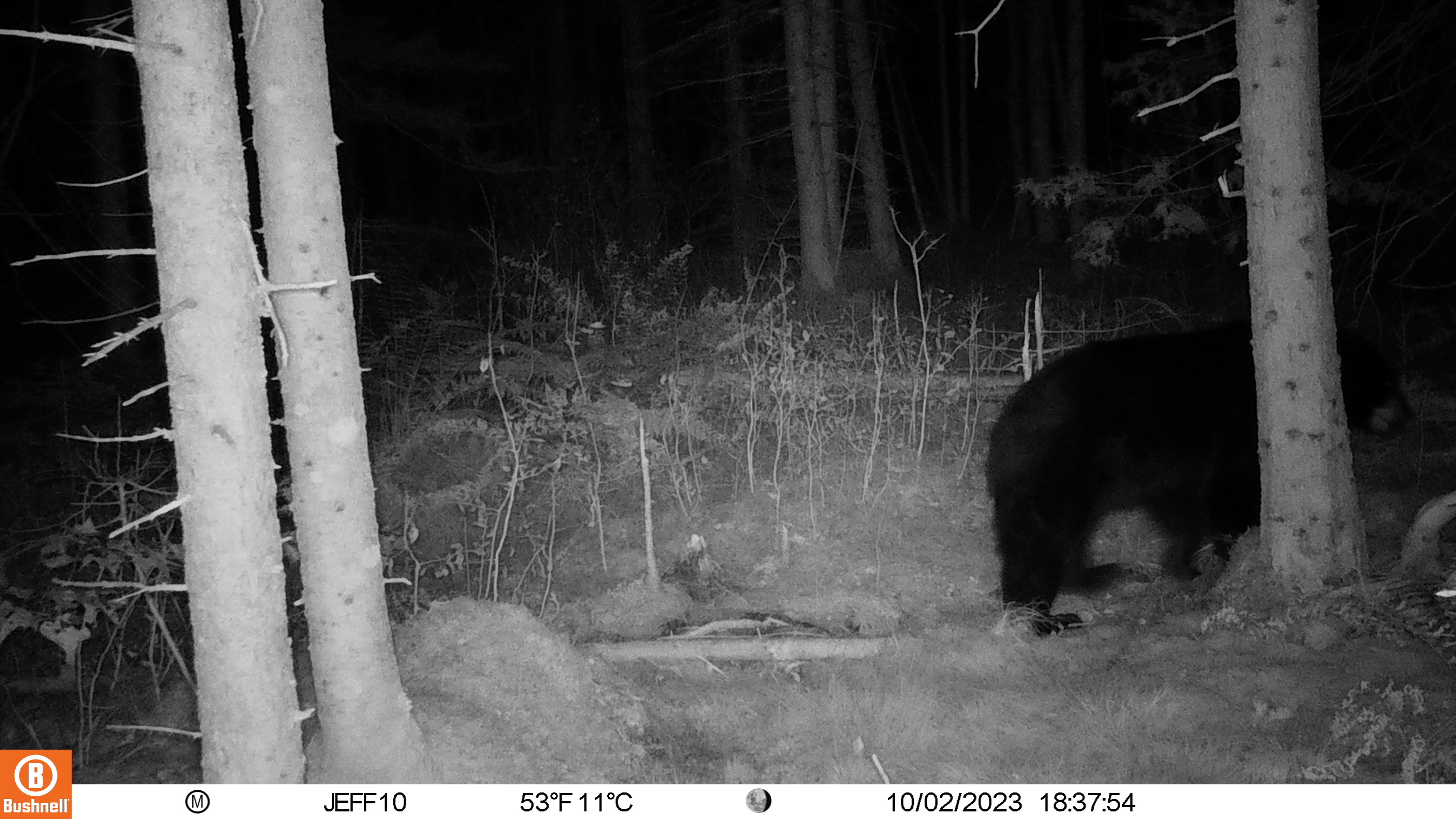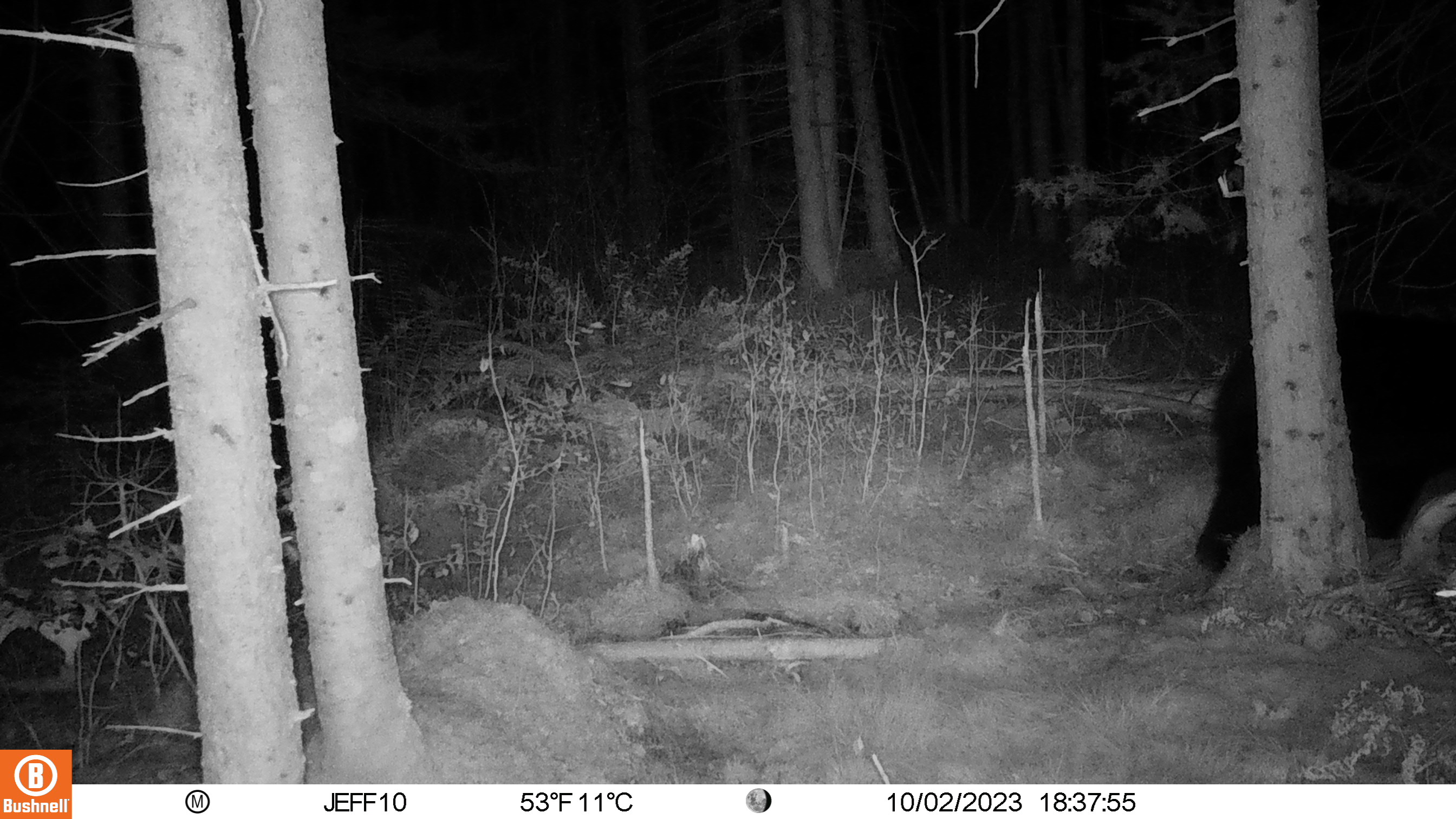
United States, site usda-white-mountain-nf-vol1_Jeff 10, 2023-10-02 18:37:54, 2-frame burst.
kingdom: Animalia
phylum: Chordata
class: Mammalia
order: Carnivora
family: Ursidae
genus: Ursus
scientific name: Ursus americanus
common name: black bear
Black bear (Ursus americanus).